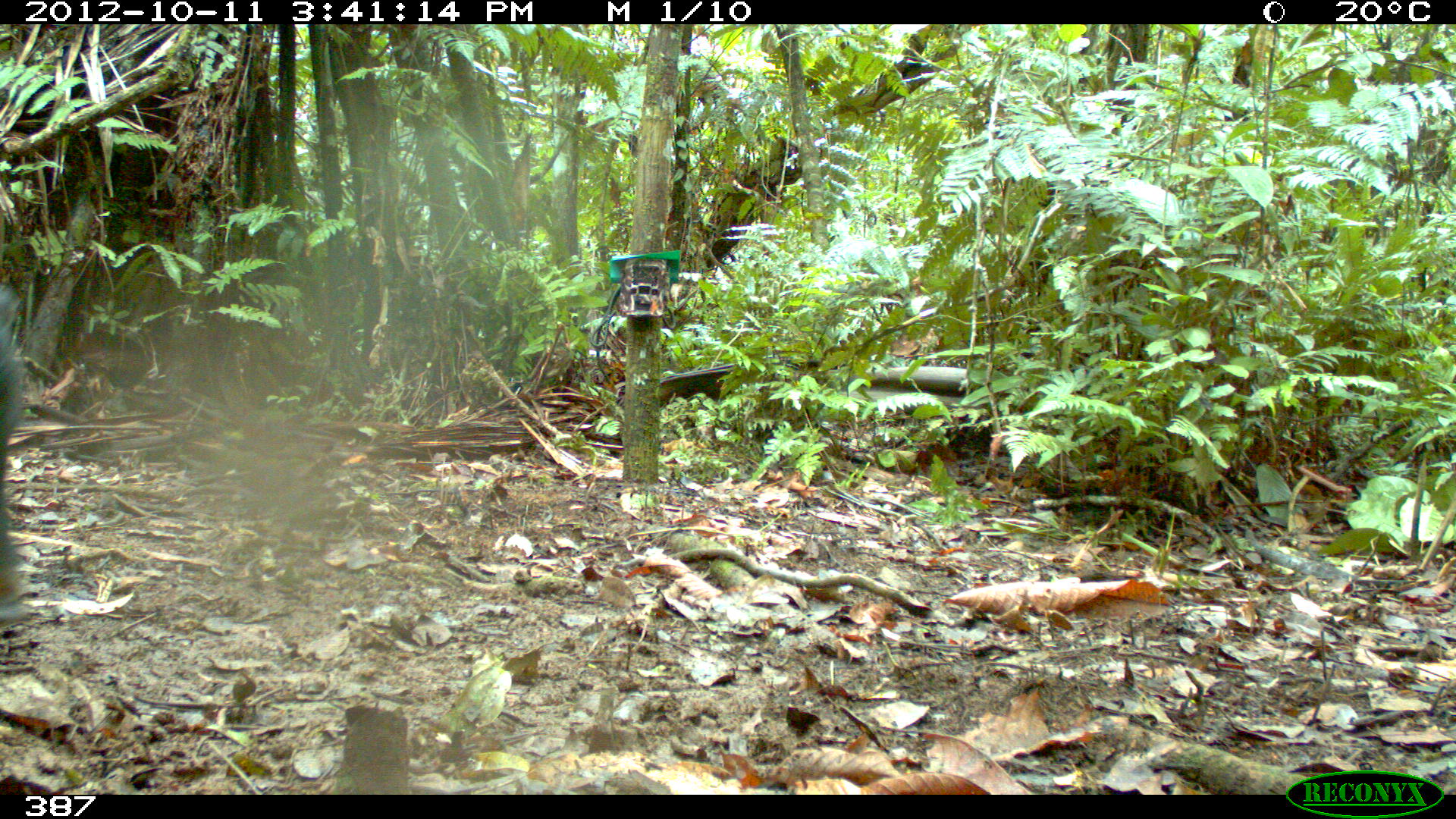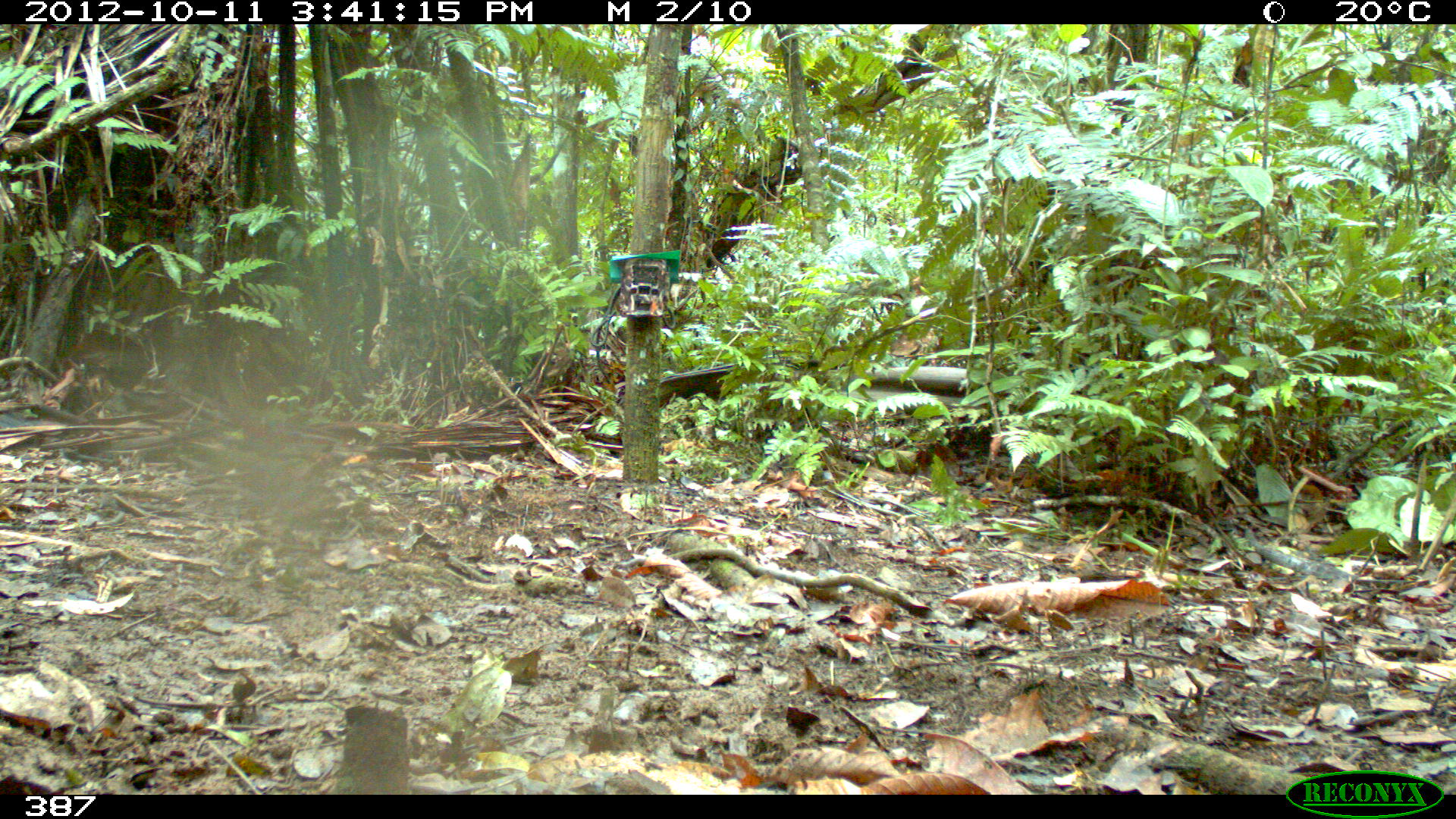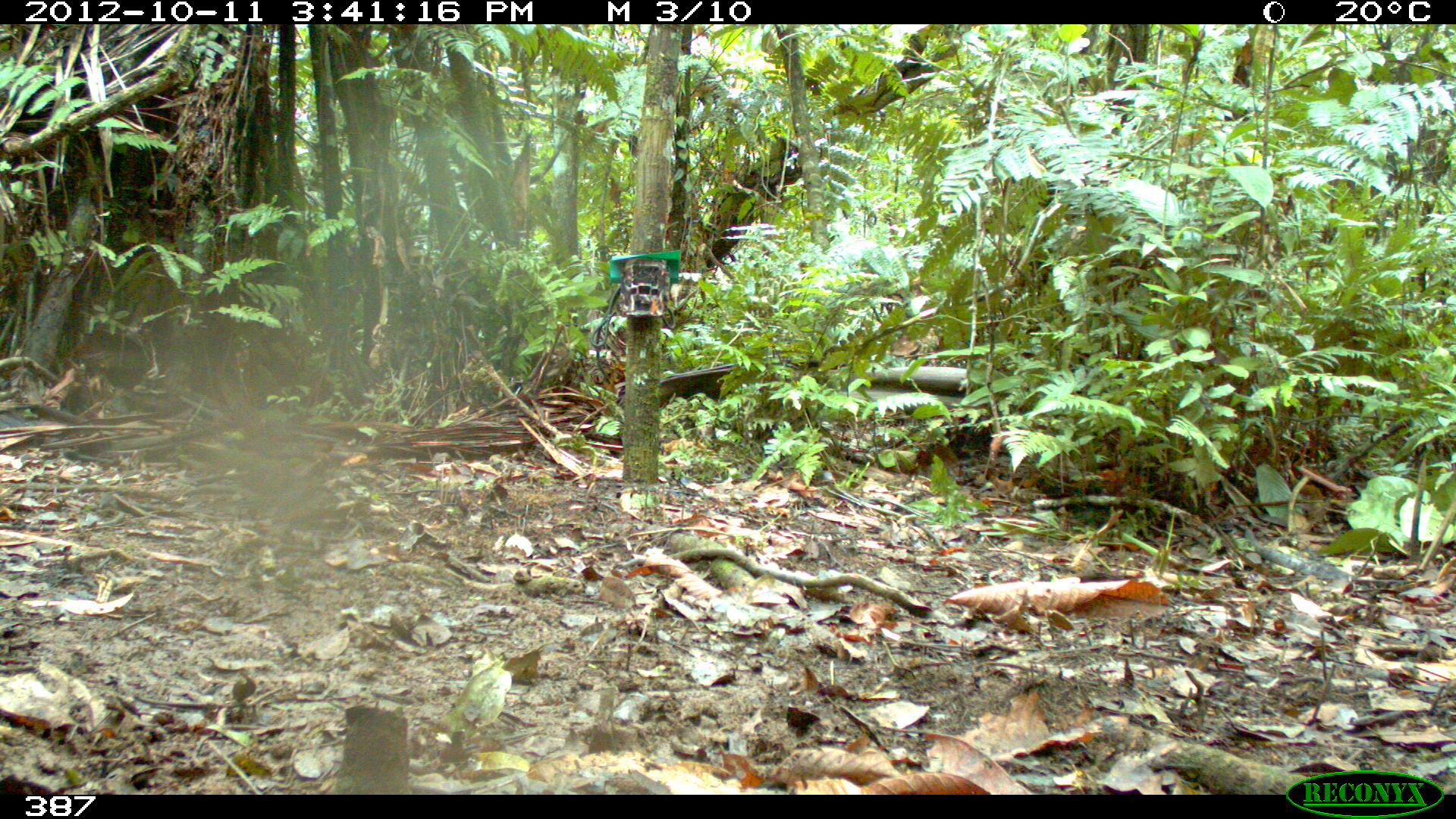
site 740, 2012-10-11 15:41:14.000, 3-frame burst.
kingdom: Animalia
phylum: Chordata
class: Mammalia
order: Artiodactyla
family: Tayassuidae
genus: Tayassu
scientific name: Tayassu pecari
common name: white-lipped peccary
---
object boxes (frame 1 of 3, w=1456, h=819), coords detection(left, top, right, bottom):
tayassu pecari: detection(0, 284, 29, 638)